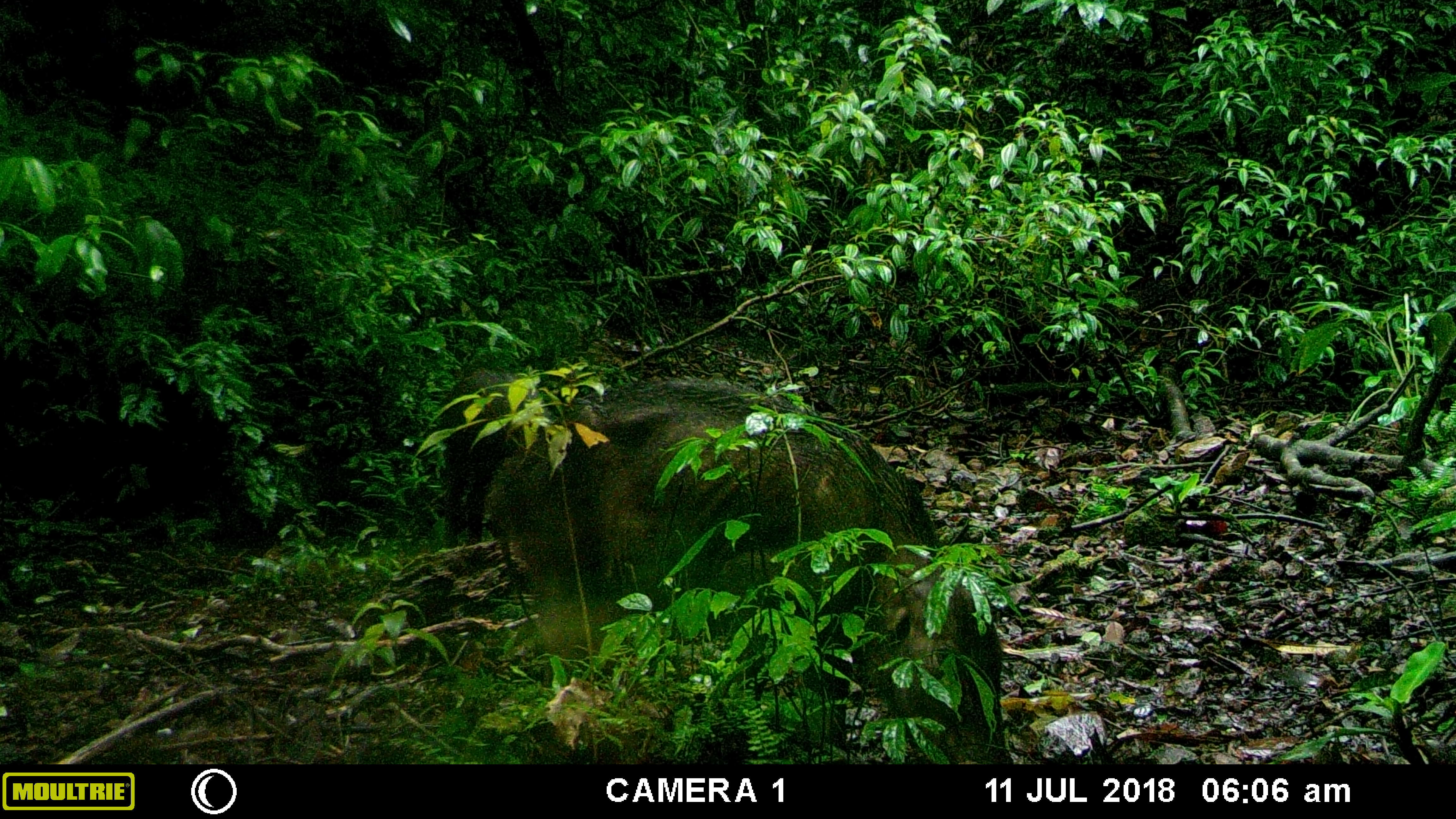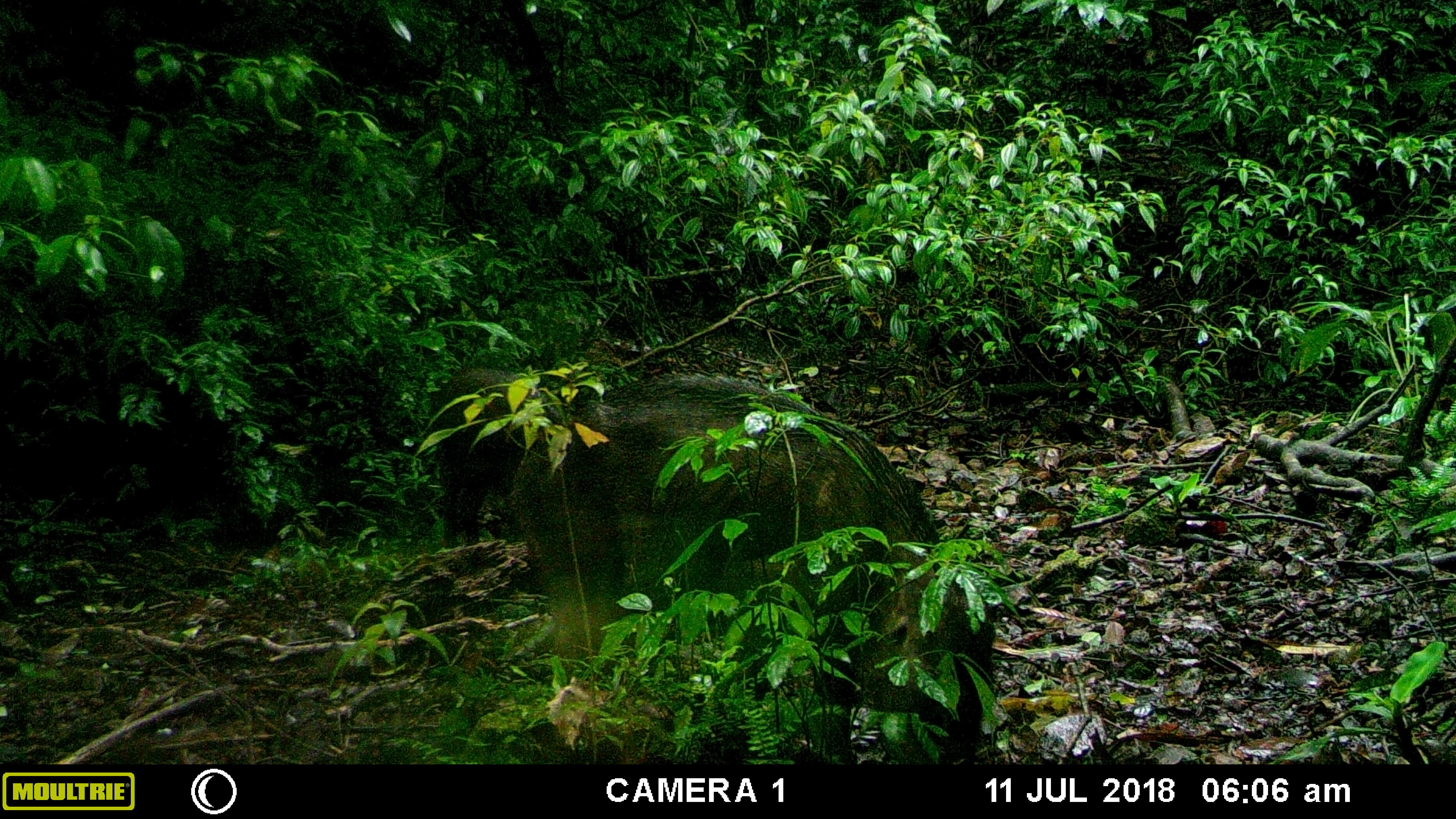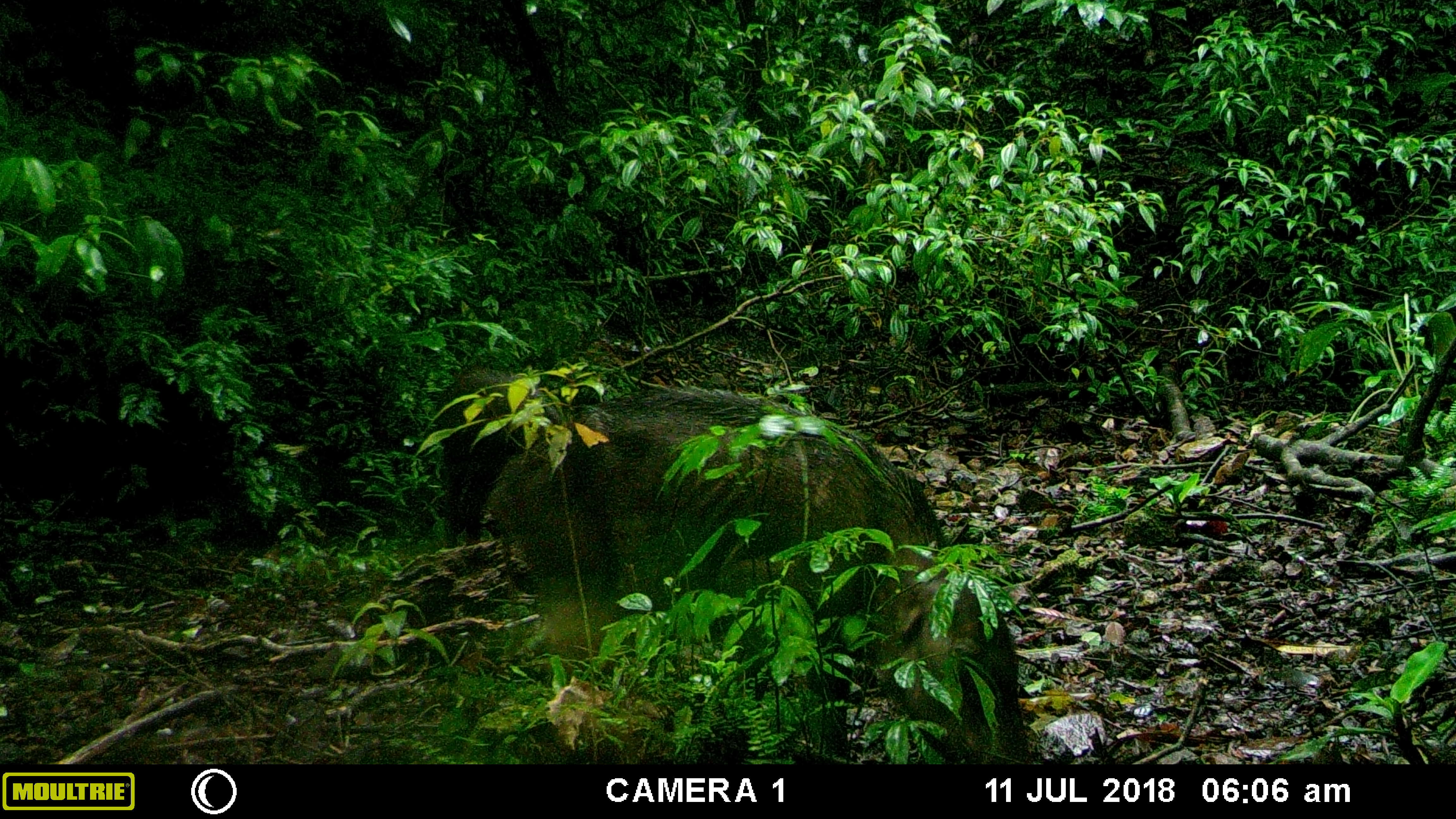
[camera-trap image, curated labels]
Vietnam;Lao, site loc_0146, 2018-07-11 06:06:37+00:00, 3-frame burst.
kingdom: Animalia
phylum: Chordata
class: Mammalia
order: Artiodactyla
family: Suidae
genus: Sus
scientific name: Sus scrofa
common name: eurasian wild pig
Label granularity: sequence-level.